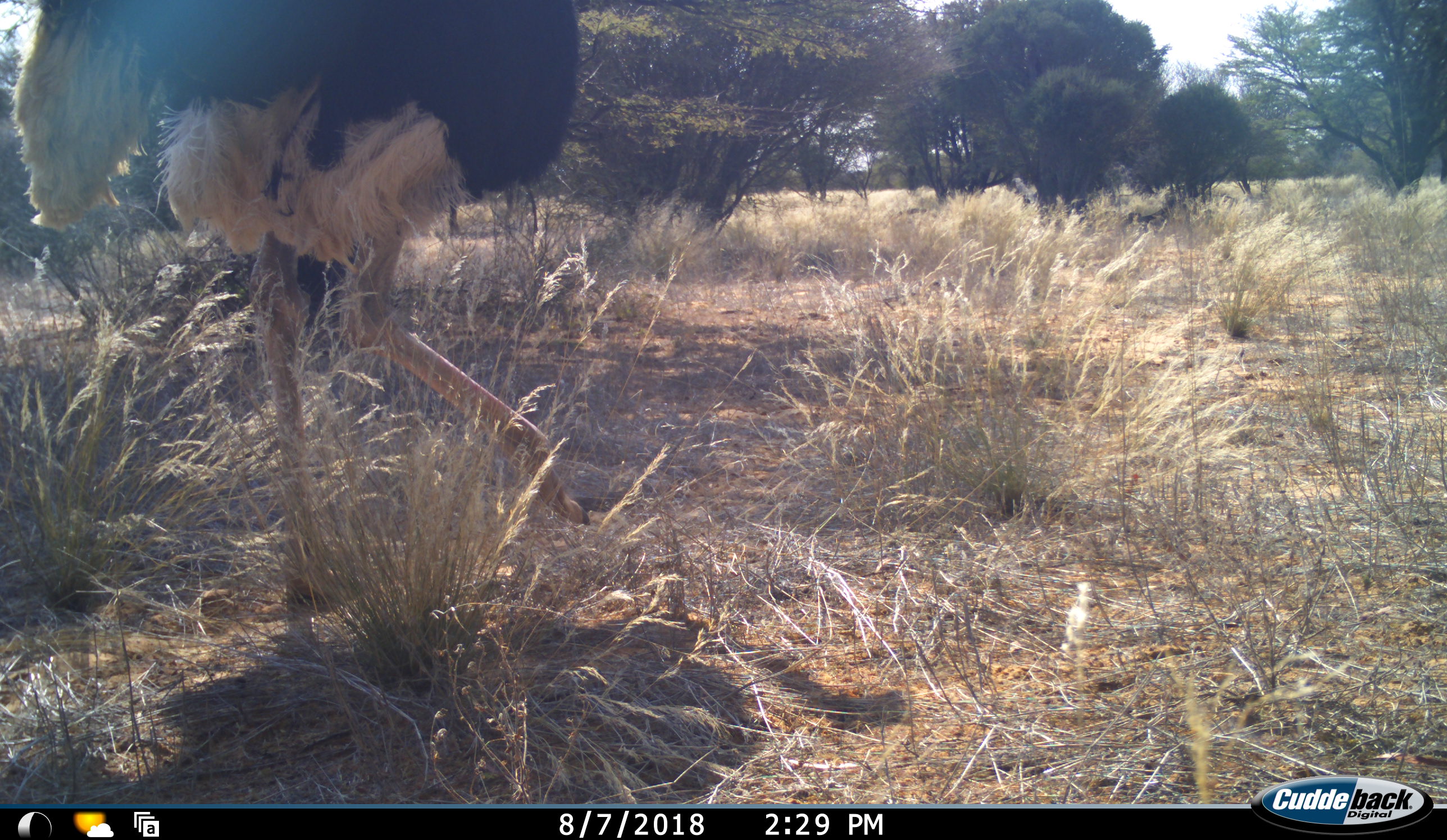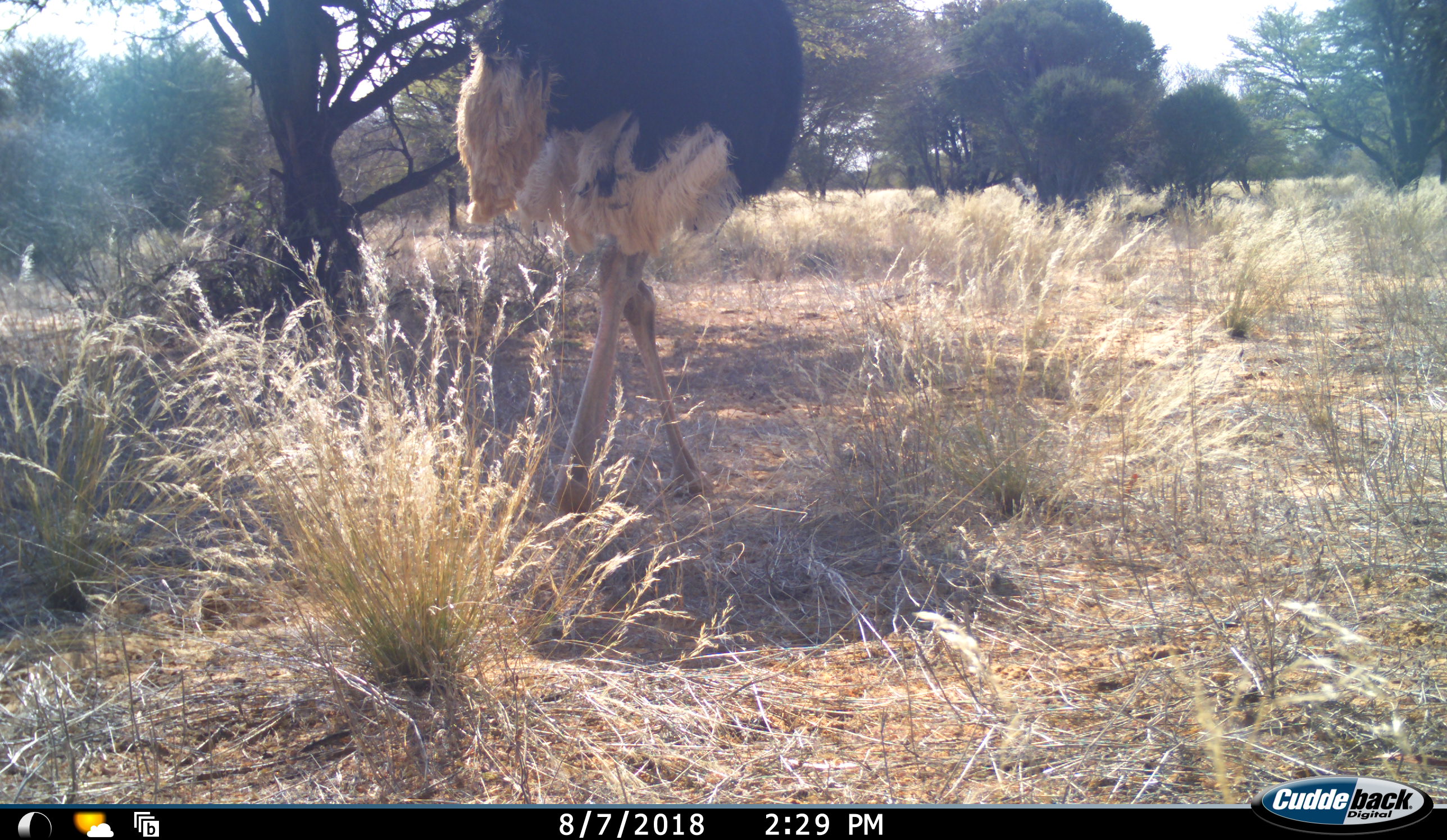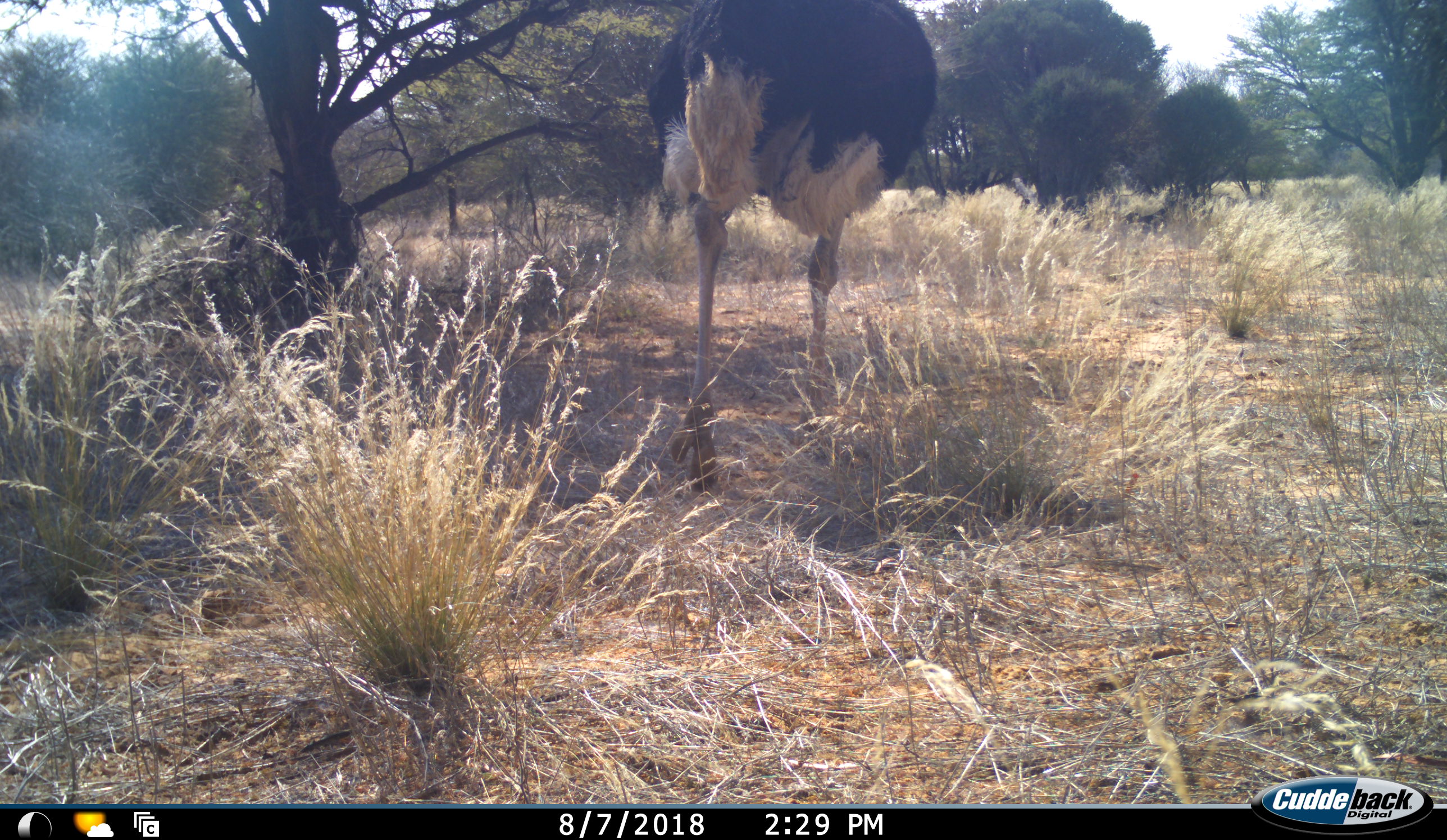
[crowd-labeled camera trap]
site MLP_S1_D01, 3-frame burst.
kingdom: Animalia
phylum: Chordata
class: Aves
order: Struthioniformes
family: Struthionidae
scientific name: Struthionidae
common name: ostrich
Ostrich (Struthionidae), count 1. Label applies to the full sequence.